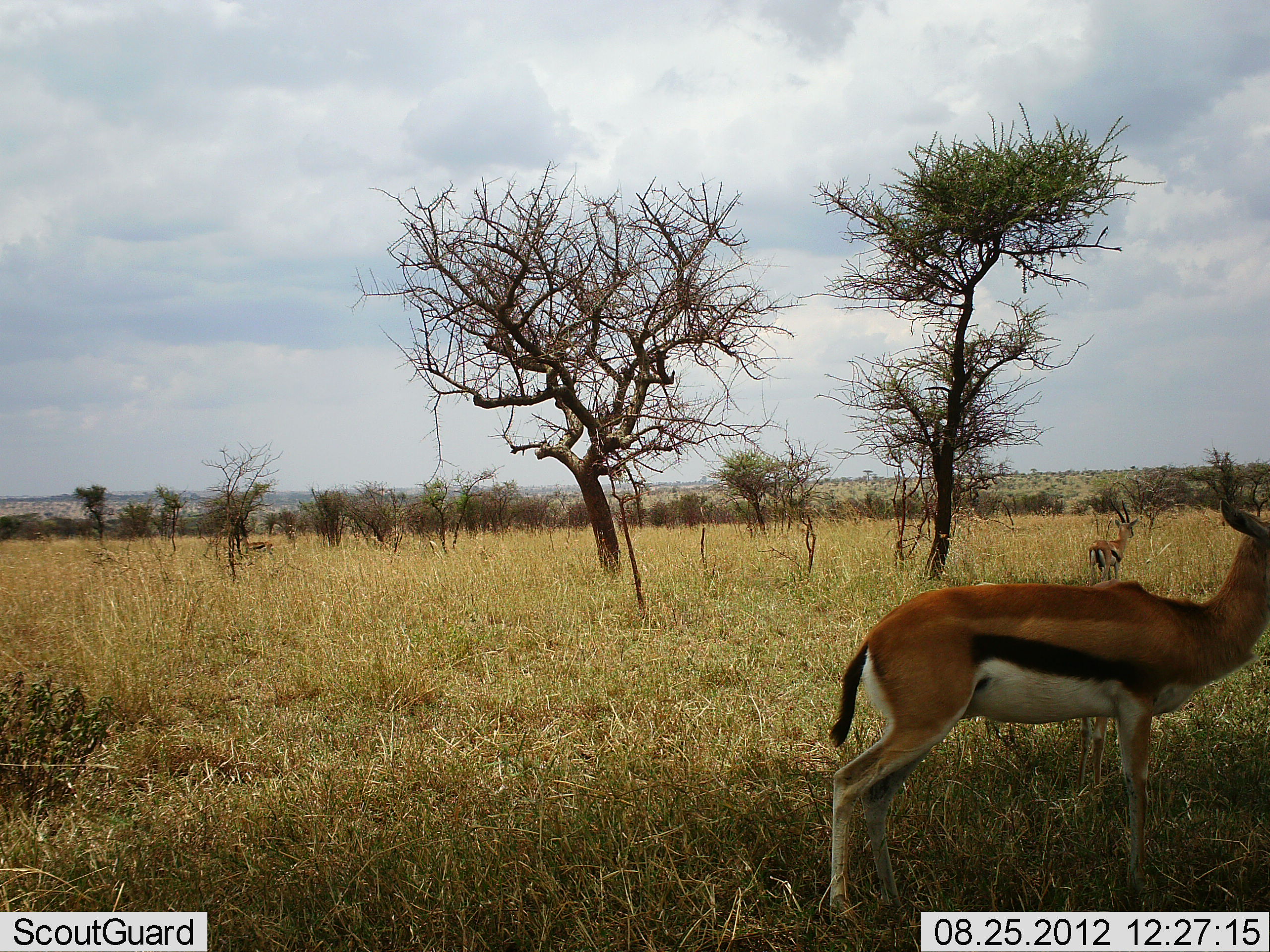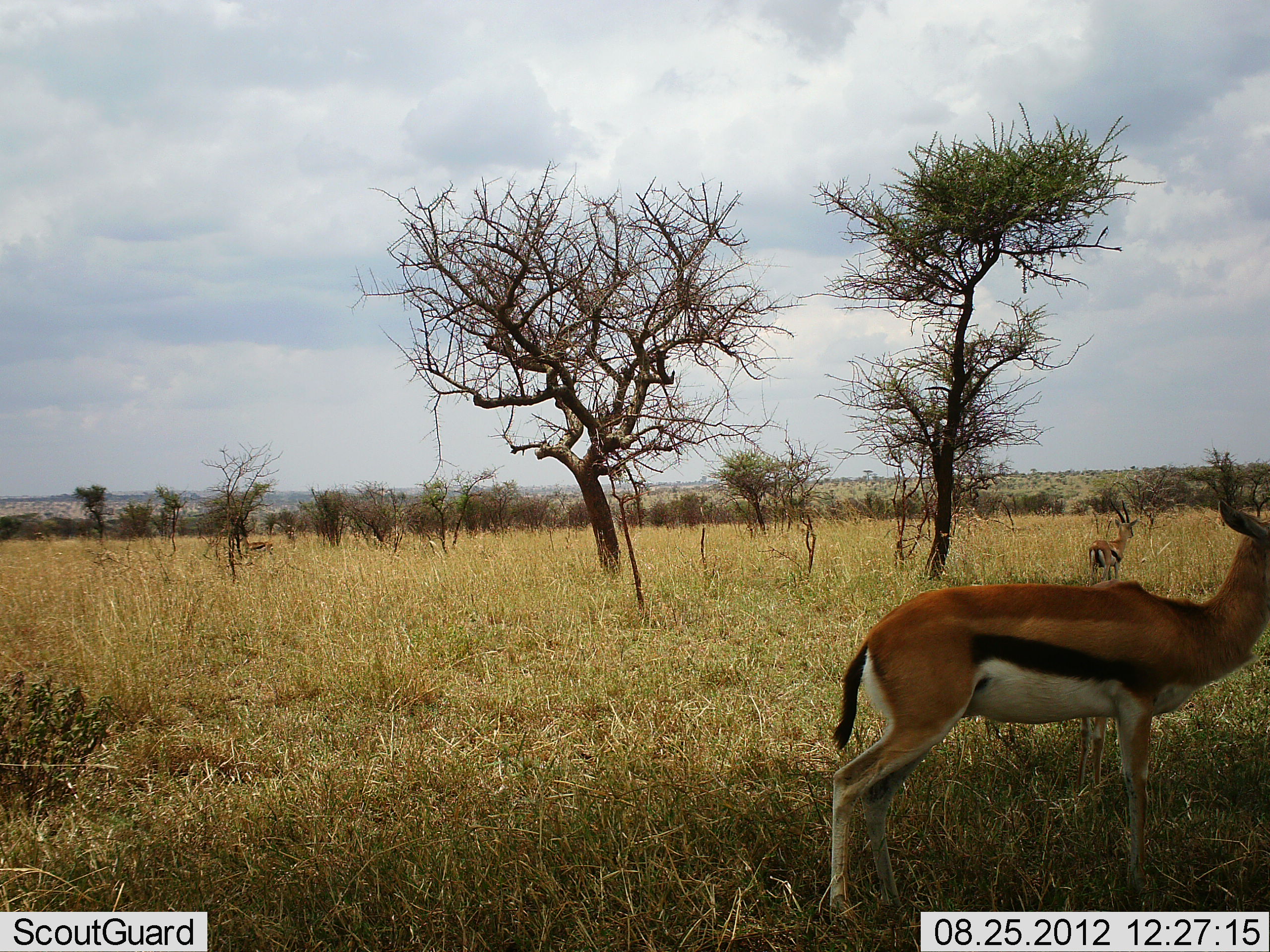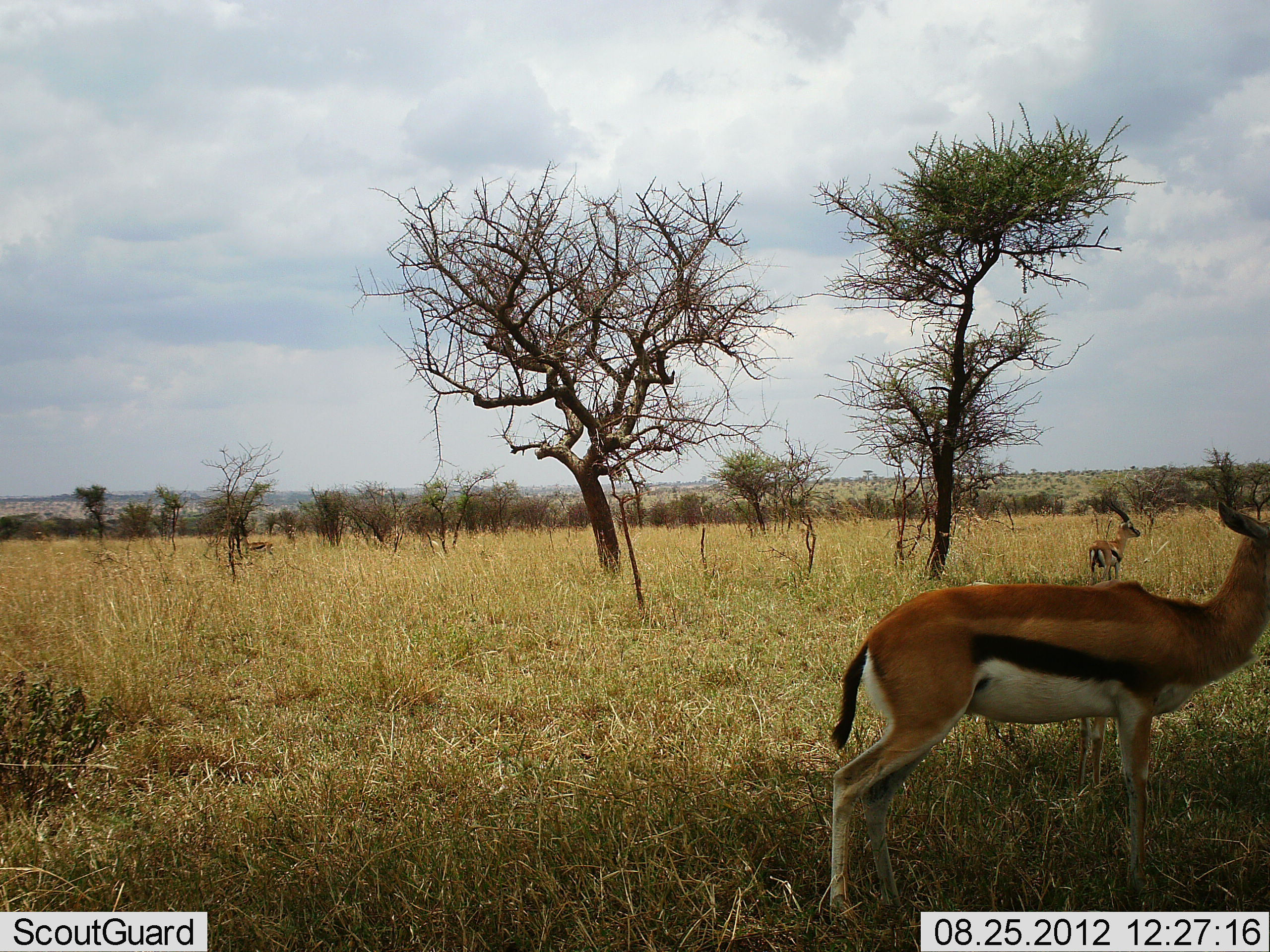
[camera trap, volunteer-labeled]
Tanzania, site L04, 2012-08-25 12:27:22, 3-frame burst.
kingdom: Animalia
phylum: Chordata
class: Mammalia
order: Artiodactyla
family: Bovidae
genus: Eudorcas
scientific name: Eudorcas thomsonii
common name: thomson's gazelle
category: gazellethomsons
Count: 2.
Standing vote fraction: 100%.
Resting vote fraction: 0%.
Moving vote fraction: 0%.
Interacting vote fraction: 0%.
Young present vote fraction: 0%.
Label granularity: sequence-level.